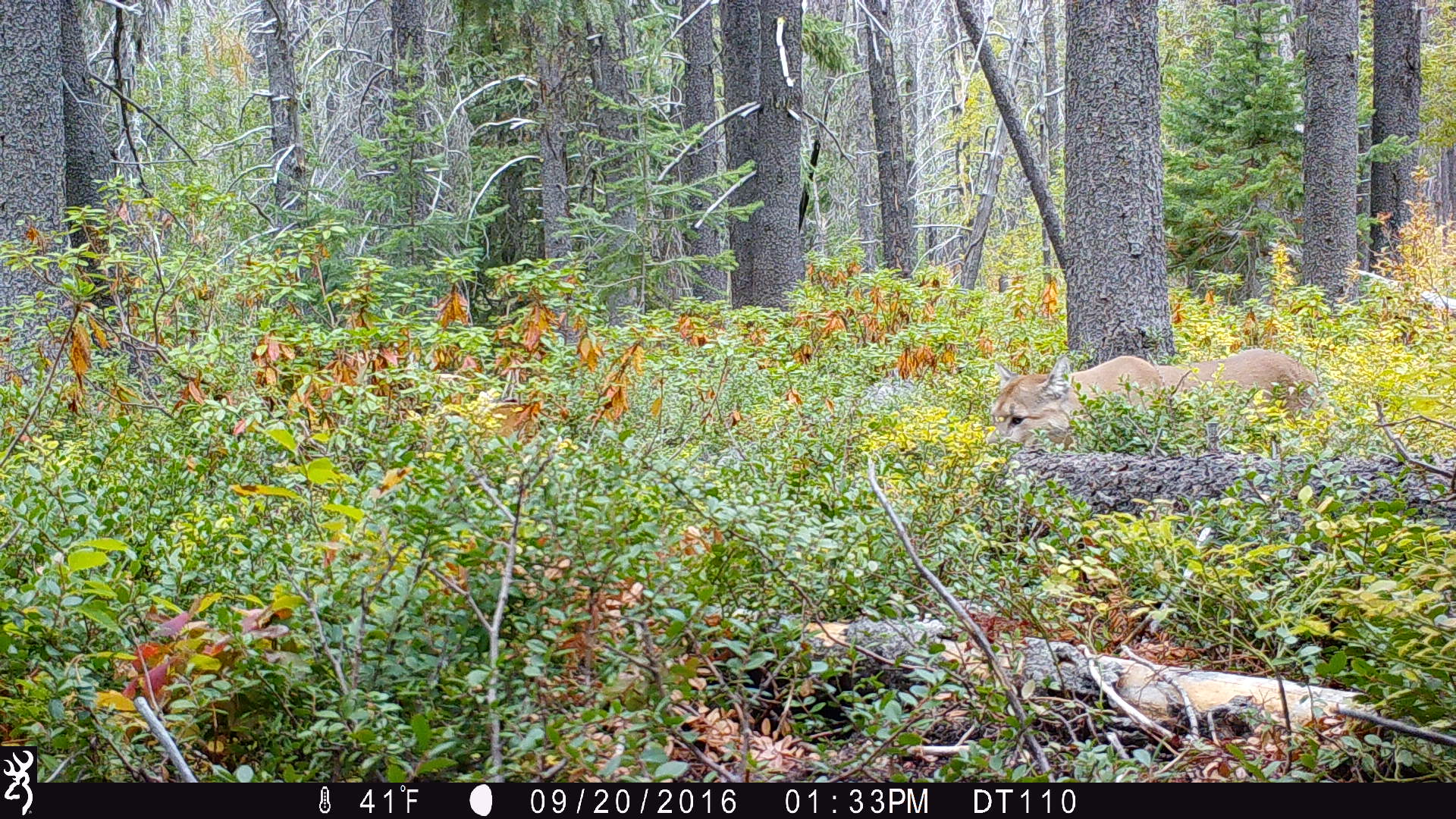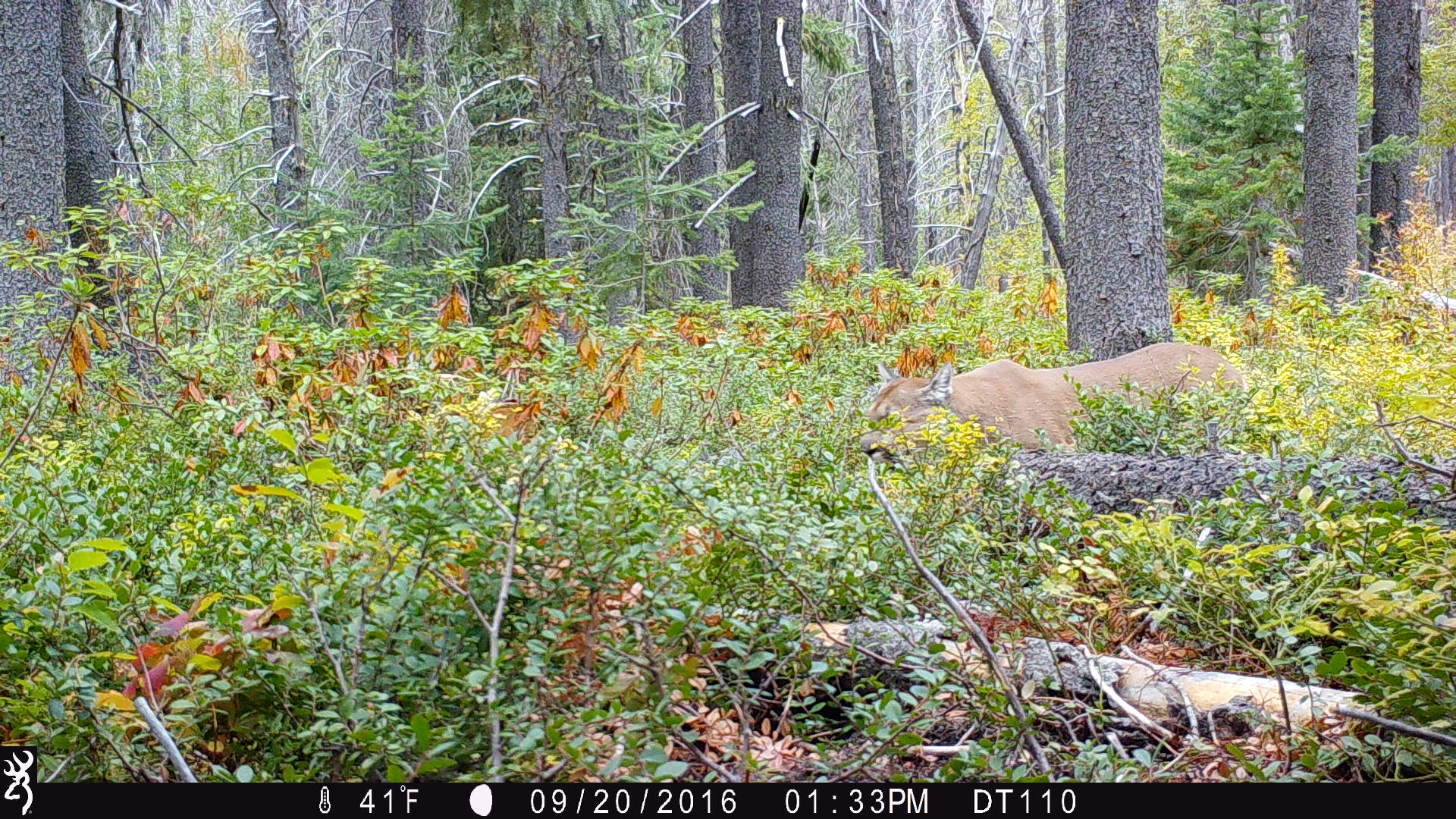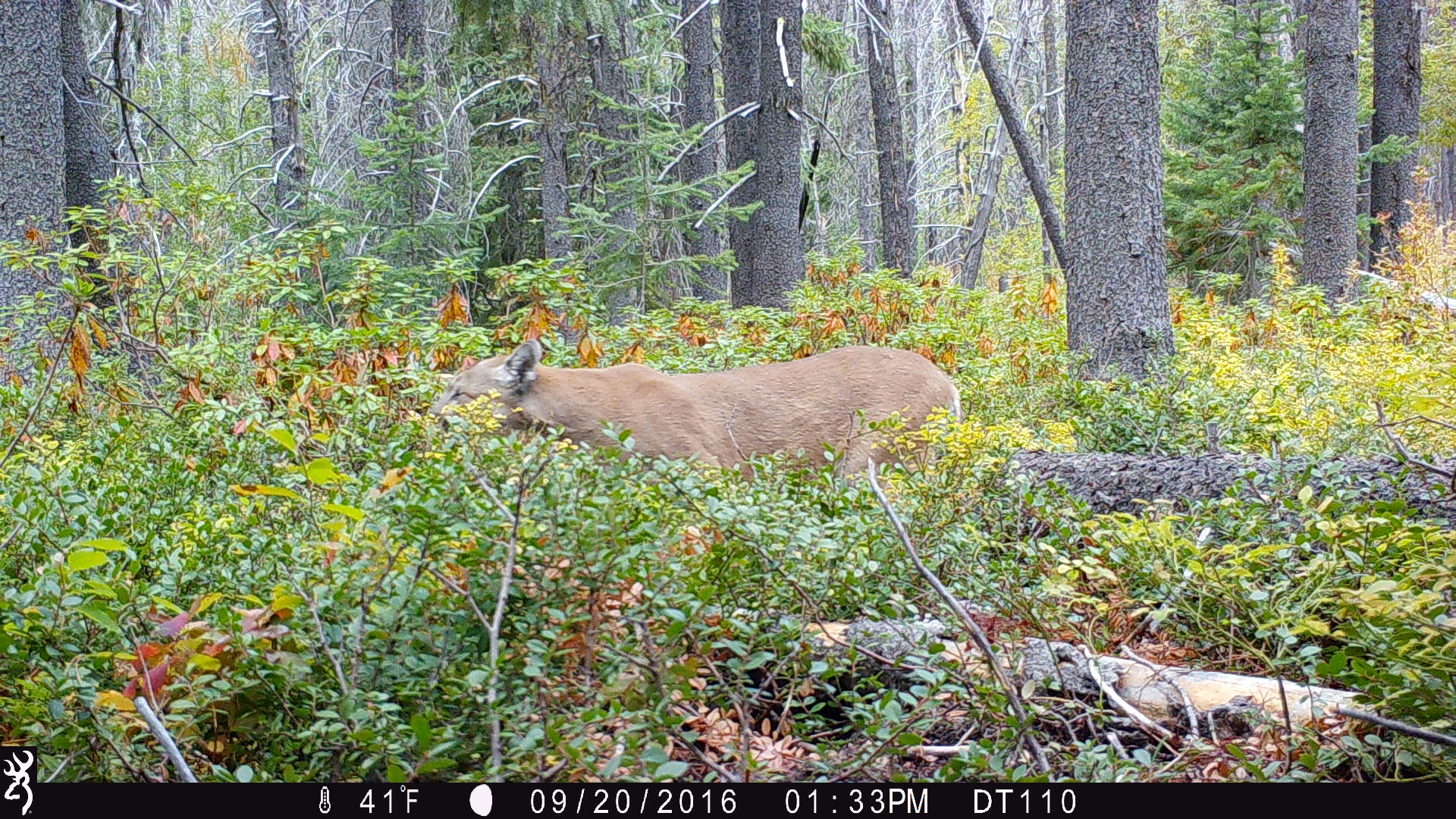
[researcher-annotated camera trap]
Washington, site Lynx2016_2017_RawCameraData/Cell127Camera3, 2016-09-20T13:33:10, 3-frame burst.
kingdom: Animalia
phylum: Chordata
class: Mammalia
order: Carnivora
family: Felidae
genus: Puma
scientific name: Puma concolor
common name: mountain lion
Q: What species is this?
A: Puma concolor (mountain lion).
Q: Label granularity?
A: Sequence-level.